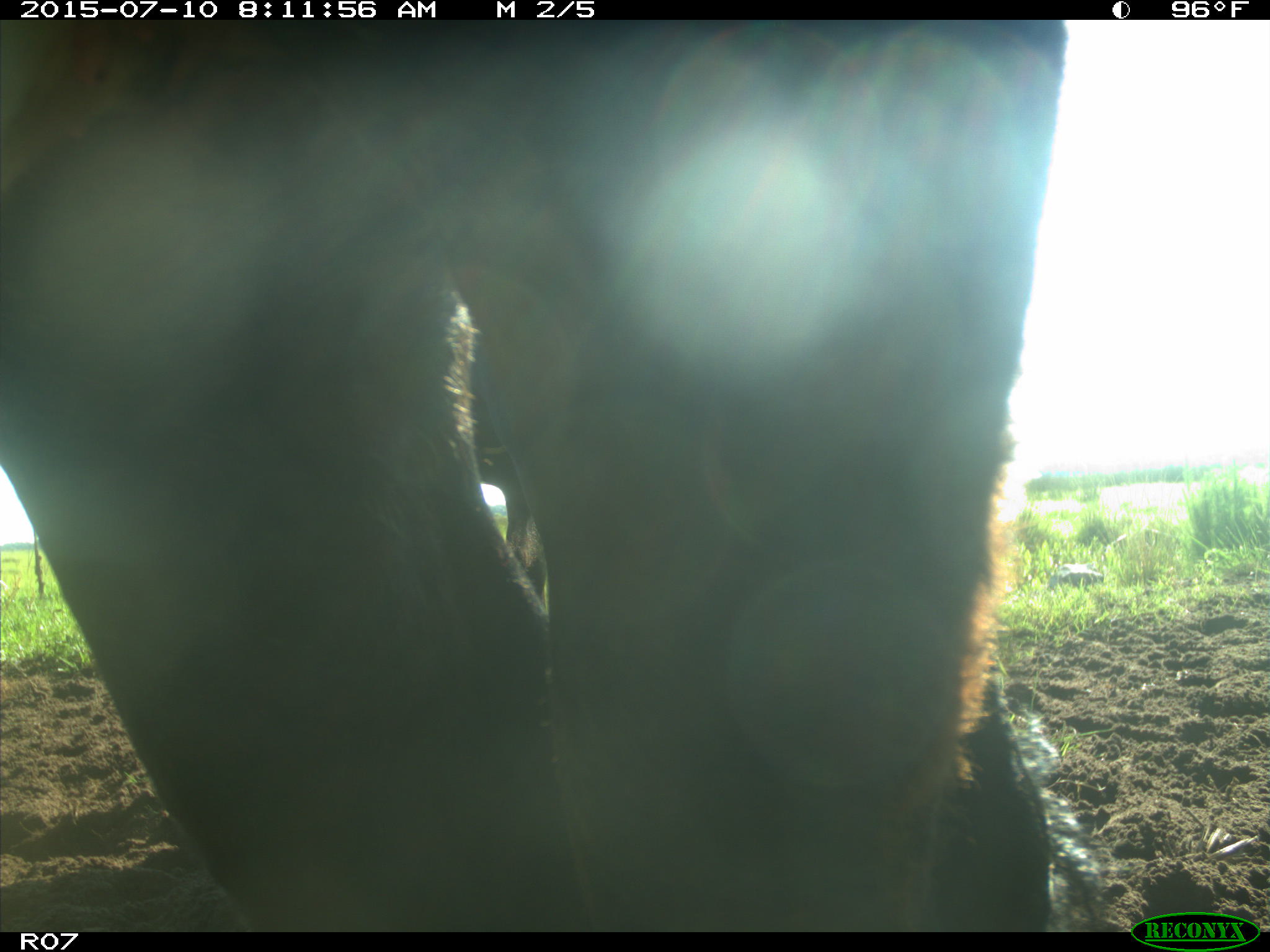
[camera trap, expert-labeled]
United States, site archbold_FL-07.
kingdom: Animalia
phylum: Chordata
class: Mammalia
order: Artiodactyla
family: Bovidae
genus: Bos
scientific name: Bos taurus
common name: domestic cow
Bos taurus (domestic cow).